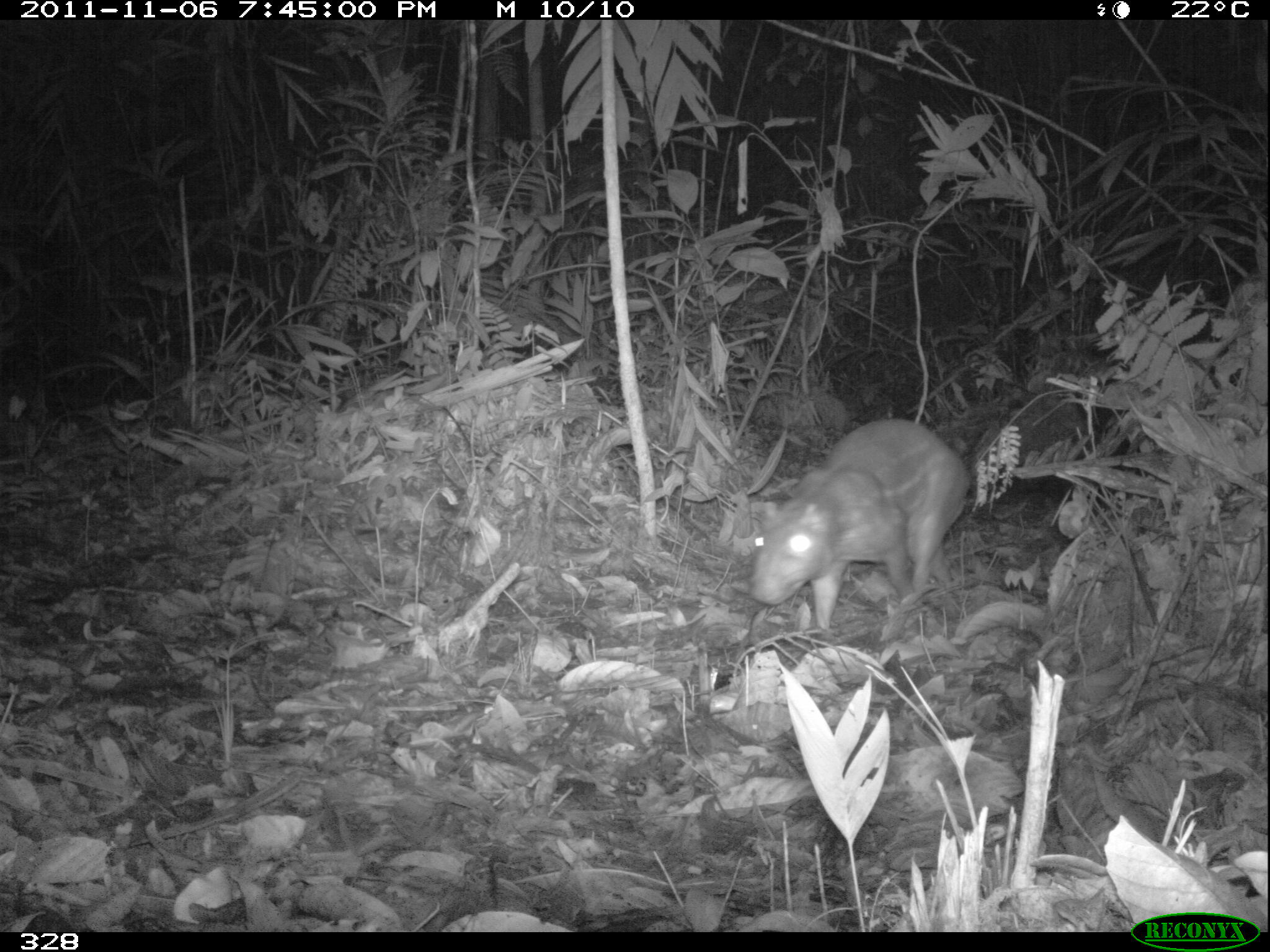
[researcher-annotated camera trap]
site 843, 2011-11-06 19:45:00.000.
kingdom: Animalia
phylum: Chordata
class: Mammalia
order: Rodentia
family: Cuniculidae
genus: Cuniculus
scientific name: Cuniculus paca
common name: spotted paca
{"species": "Cuniculus paca (spotted paca)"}